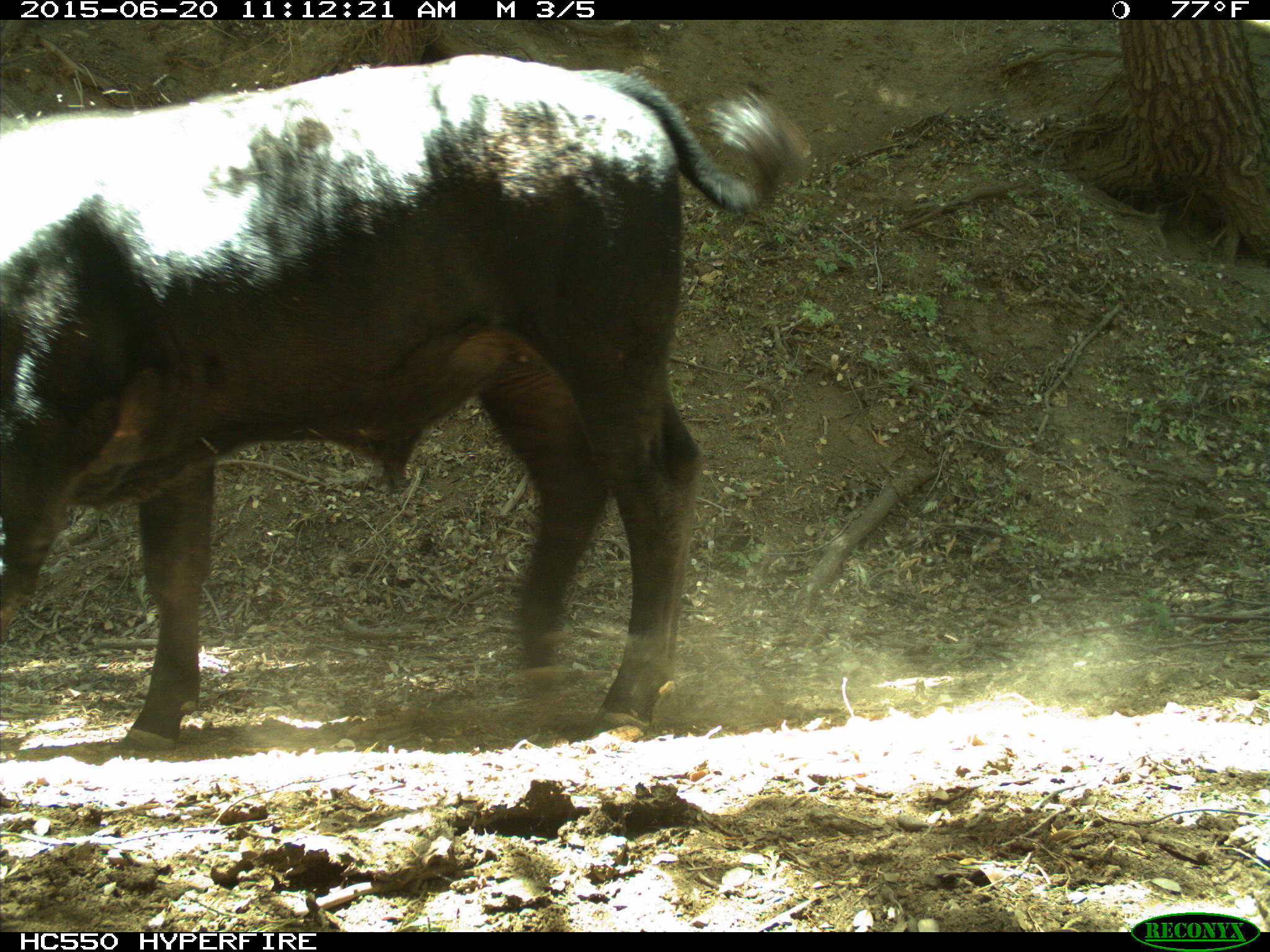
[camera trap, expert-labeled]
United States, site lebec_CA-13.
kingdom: Animalia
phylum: Chordata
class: Mammalia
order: Artiodactyla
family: Bovidae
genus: Bos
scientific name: Bos taurus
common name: domestic cow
Bos taurus (domestic cow).